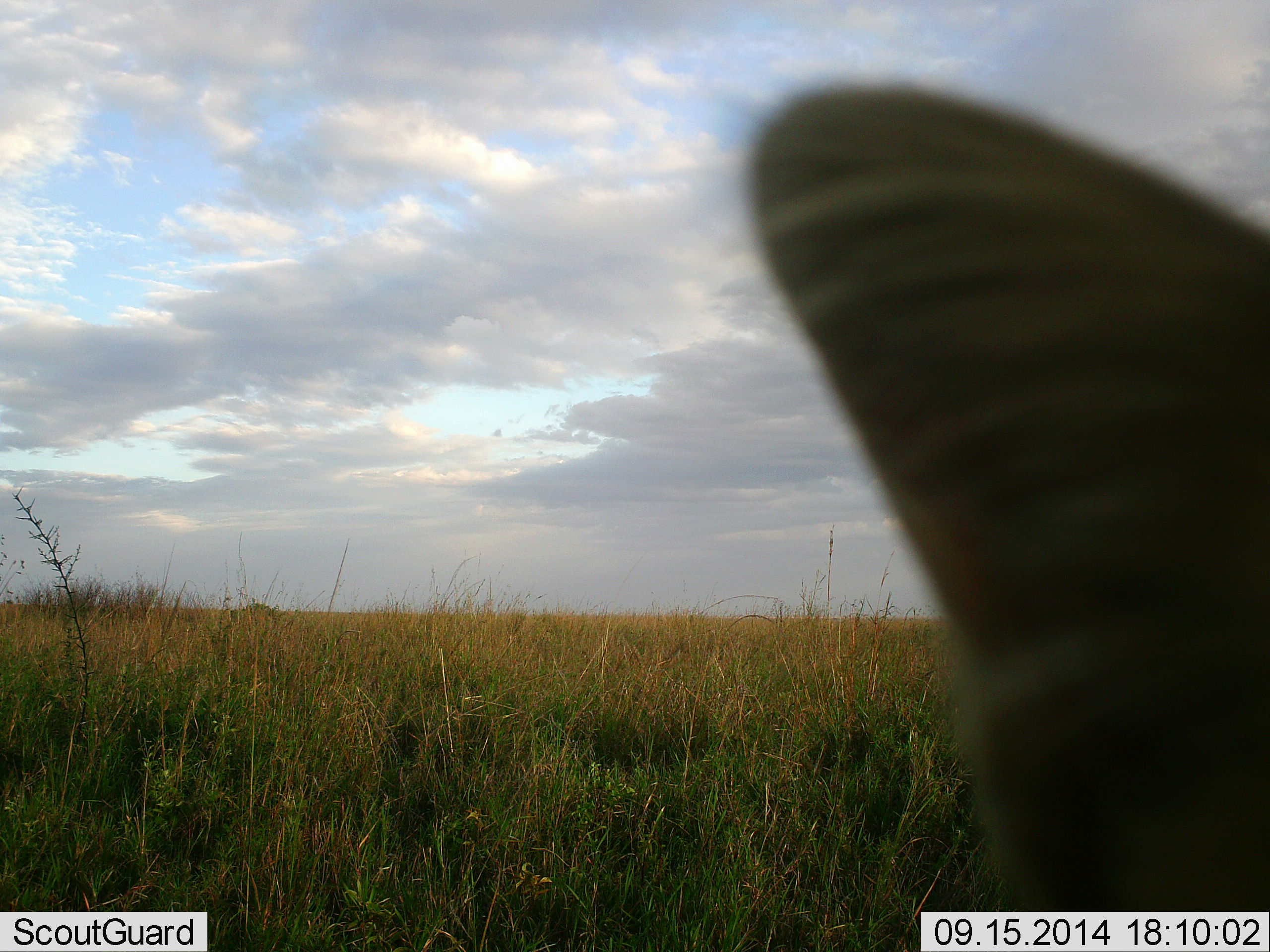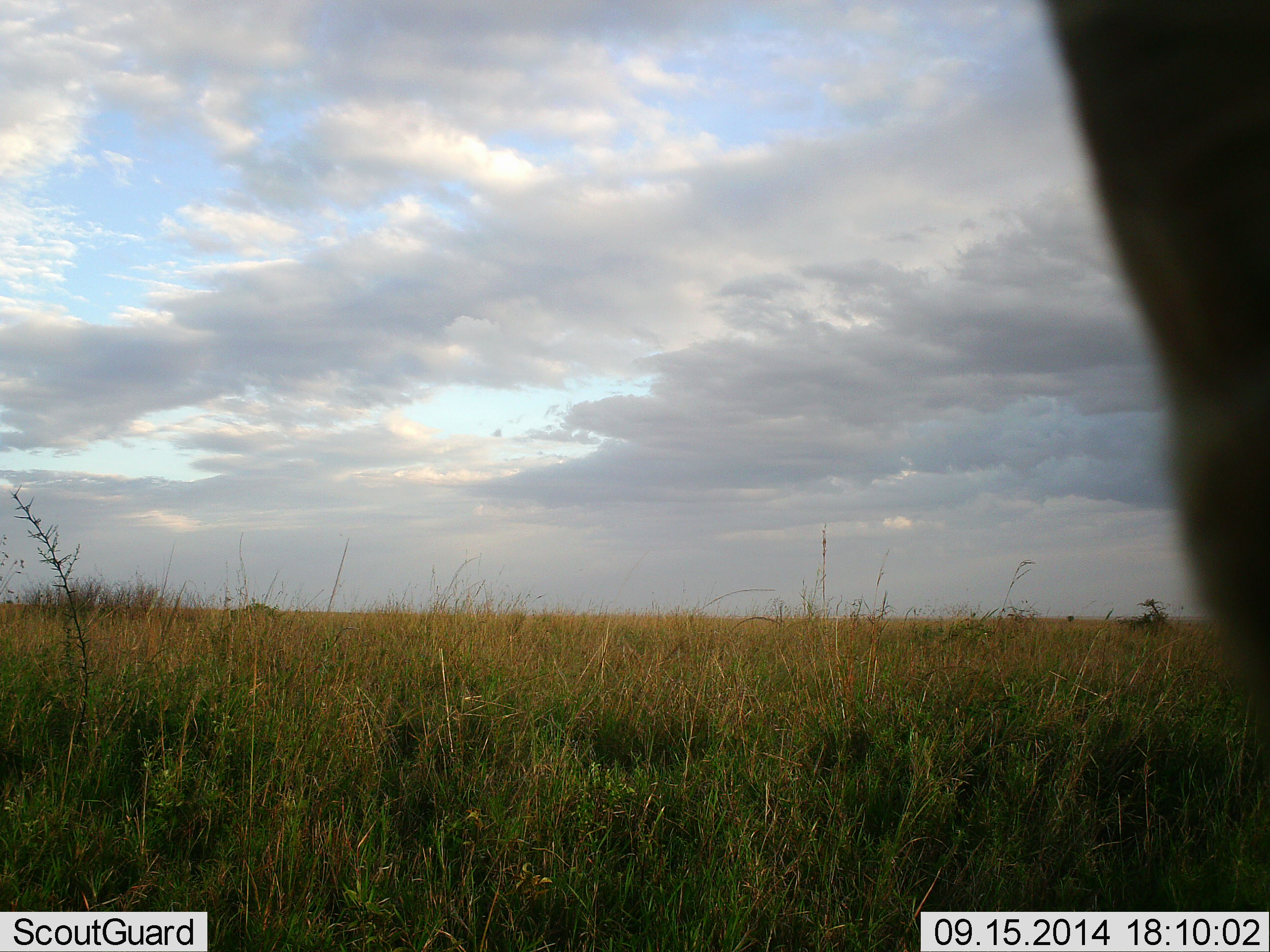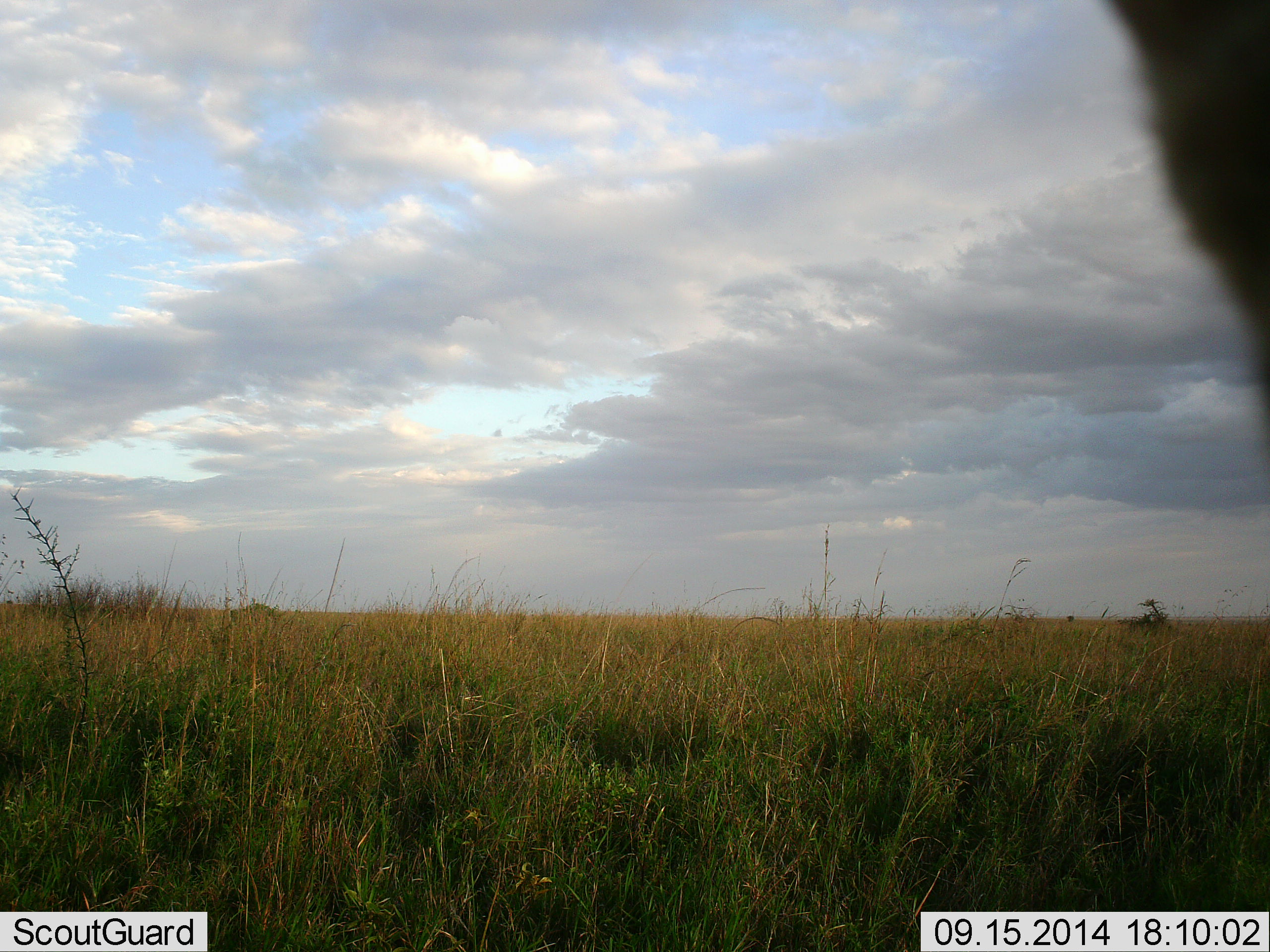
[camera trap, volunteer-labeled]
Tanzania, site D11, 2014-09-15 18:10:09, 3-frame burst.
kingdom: Animalia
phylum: Chordata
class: Mammalia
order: Carnivora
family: Felidae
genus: Leptailurus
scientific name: Leptailurus serval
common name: serval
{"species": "serval (Leptailurus serval)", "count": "1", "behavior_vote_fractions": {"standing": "71%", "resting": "0%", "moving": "29%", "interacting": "0%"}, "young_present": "0%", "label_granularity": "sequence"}